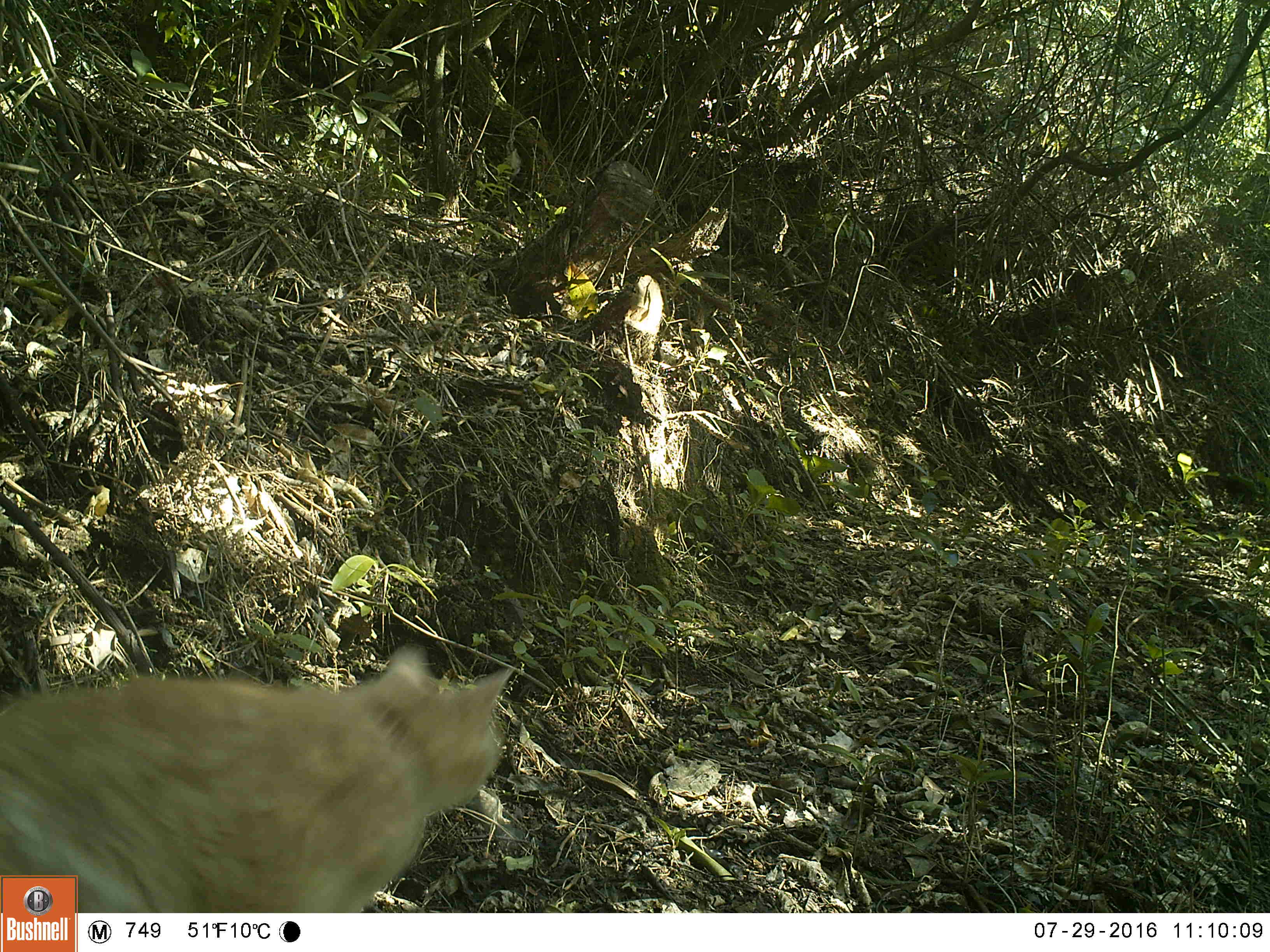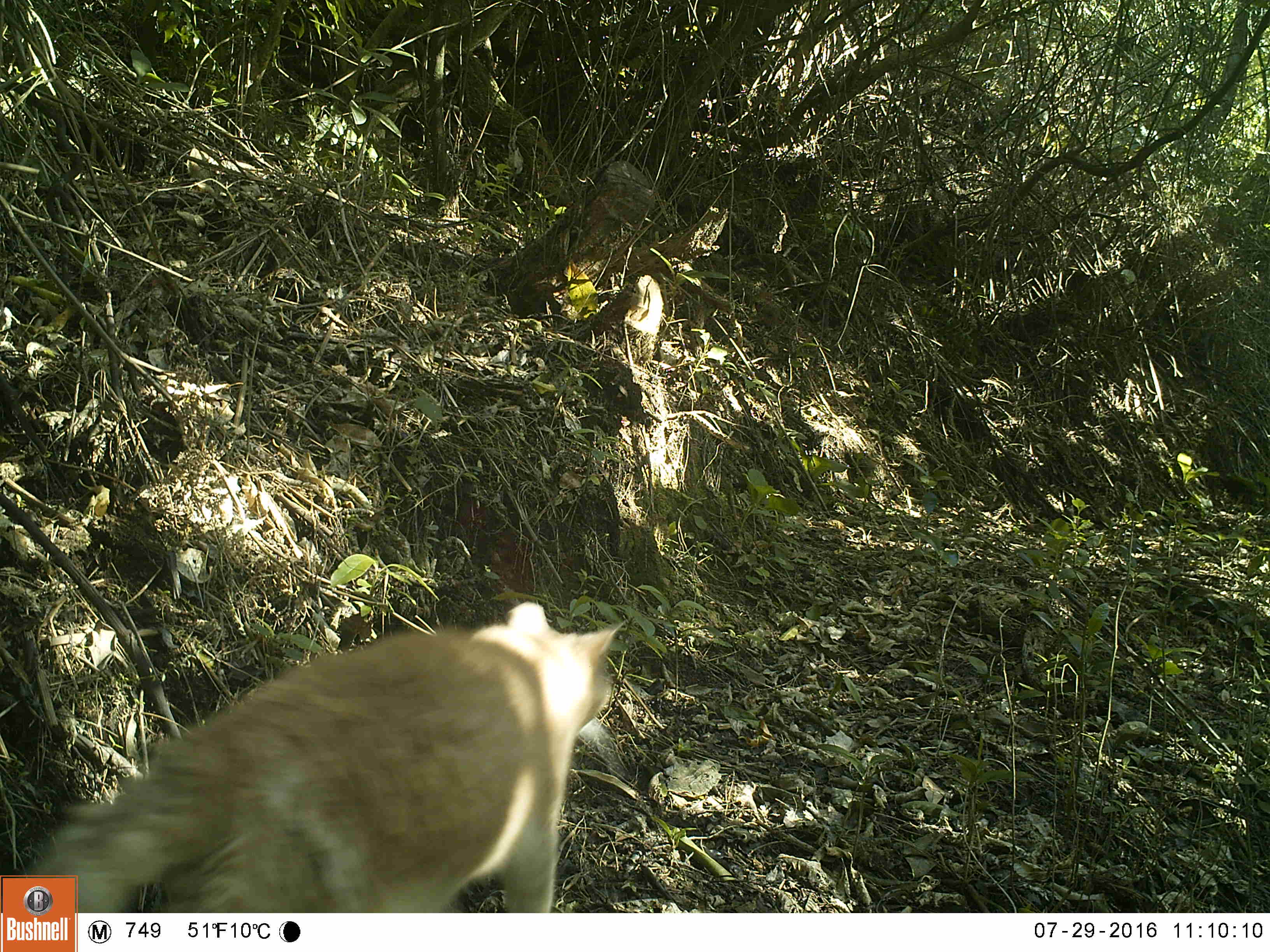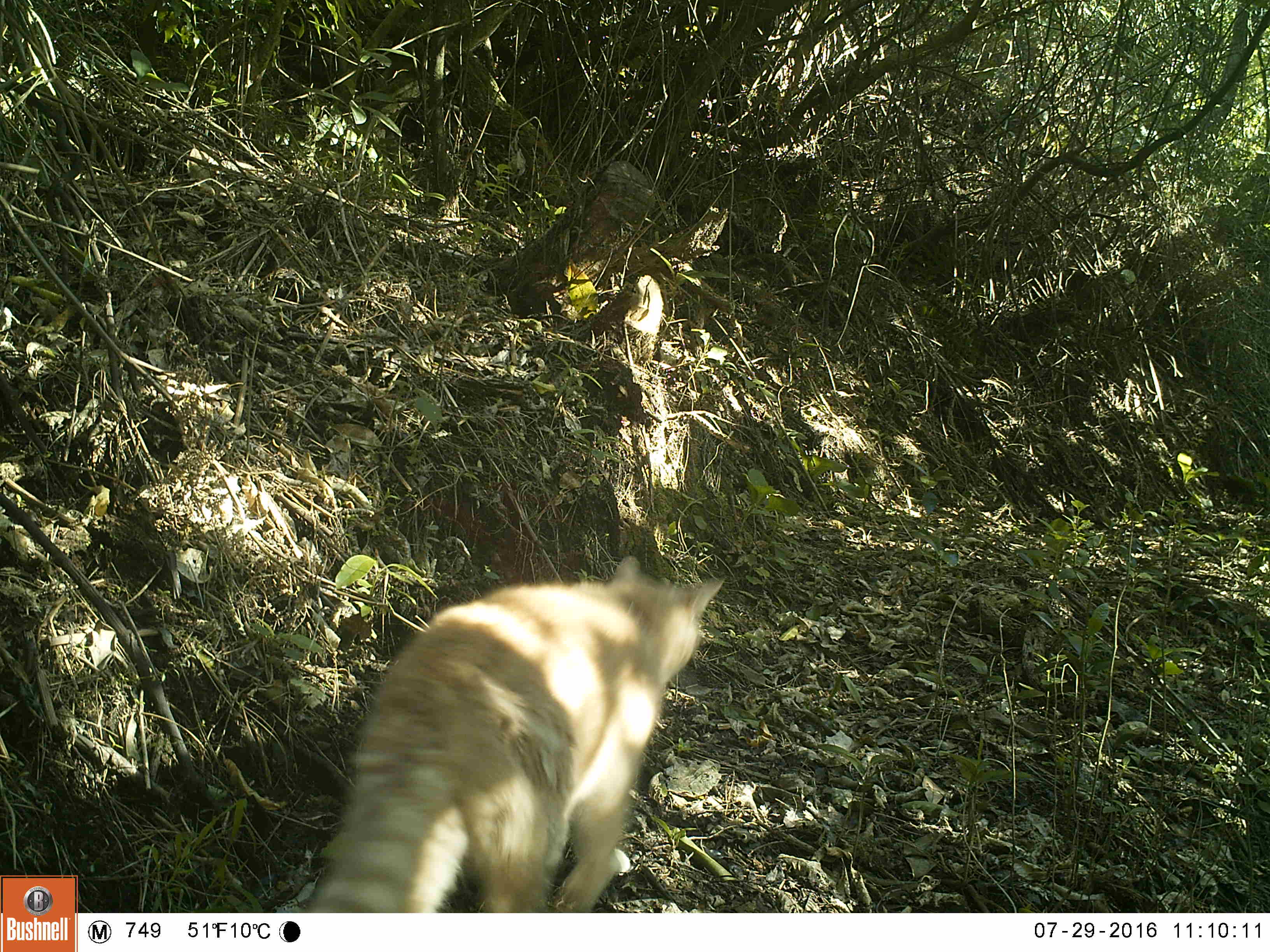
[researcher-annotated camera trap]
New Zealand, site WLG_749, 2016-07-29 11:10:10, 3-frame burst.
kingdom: Animalia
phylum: Chordata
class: Mammalia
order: Carnivora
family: Felidae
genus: Felis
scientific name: Felis catus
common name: domestic cat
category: cat